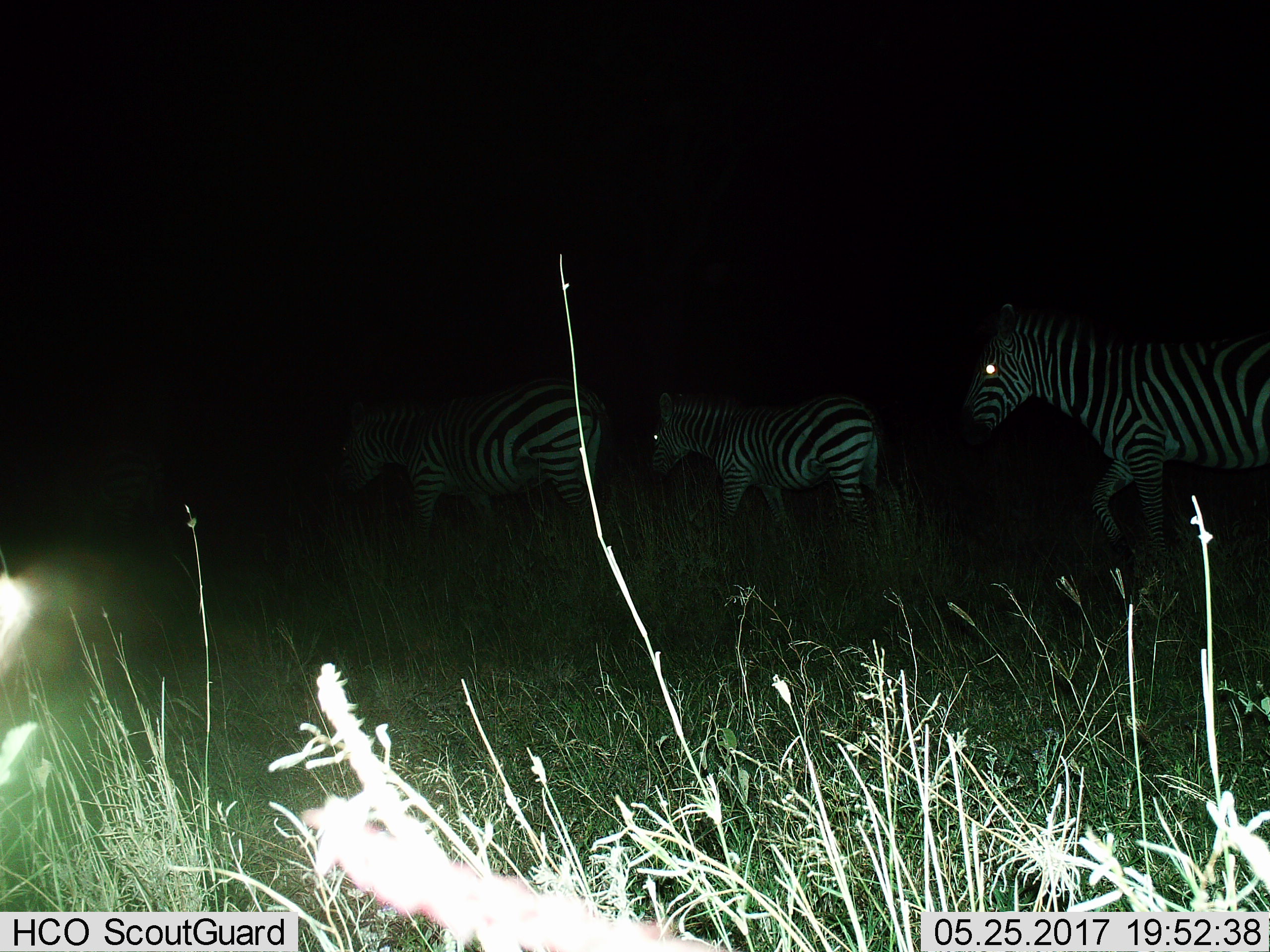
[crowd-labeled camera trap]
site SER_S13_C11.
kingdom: Animalia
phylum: Chordata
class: Mammalia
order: Perissodactyla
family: Equidae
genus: Equus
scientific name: Equus quagga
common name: plains zebra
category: zebraplains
Zebraplains (plains zebra) (Equus quagga), count 3. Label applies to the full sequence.